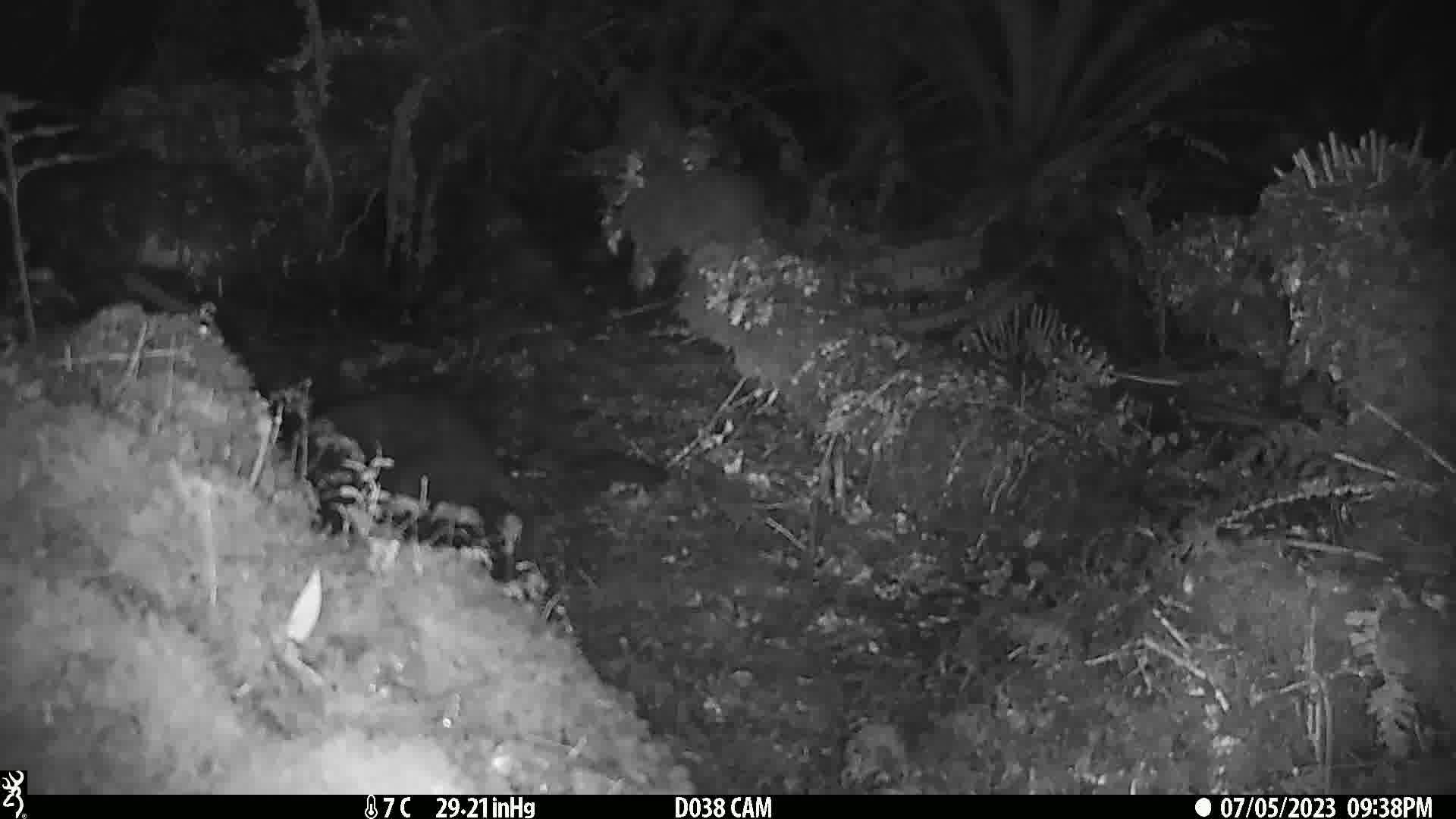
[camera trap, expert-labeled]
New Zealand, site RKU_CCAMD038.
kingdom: Animalia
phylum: Chordata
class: Mammalia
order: Diprotodontia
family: Phalangeridae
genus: Trichosurus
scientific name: Trichosurus vulpecula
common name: common brushtail possum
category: possum